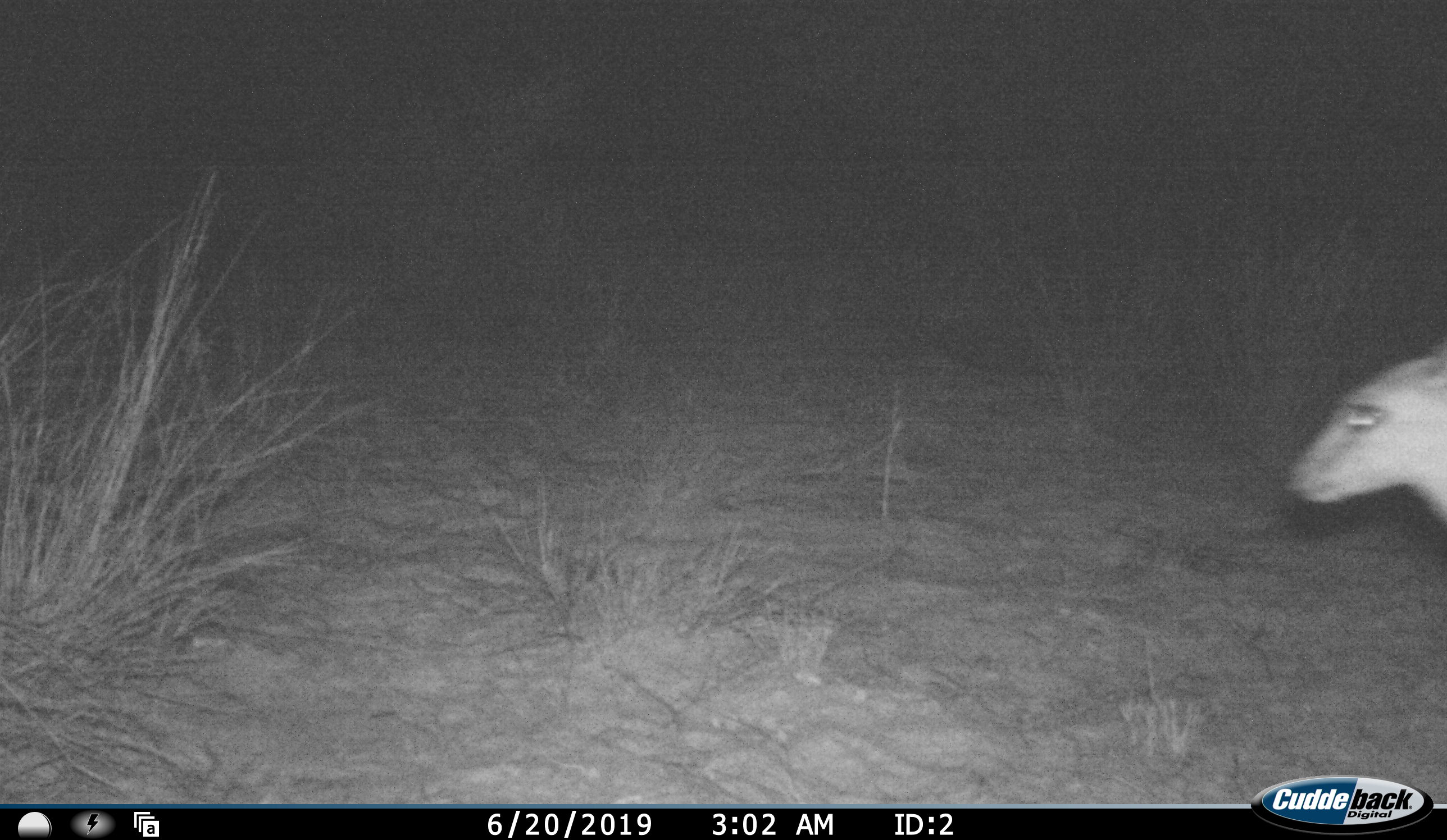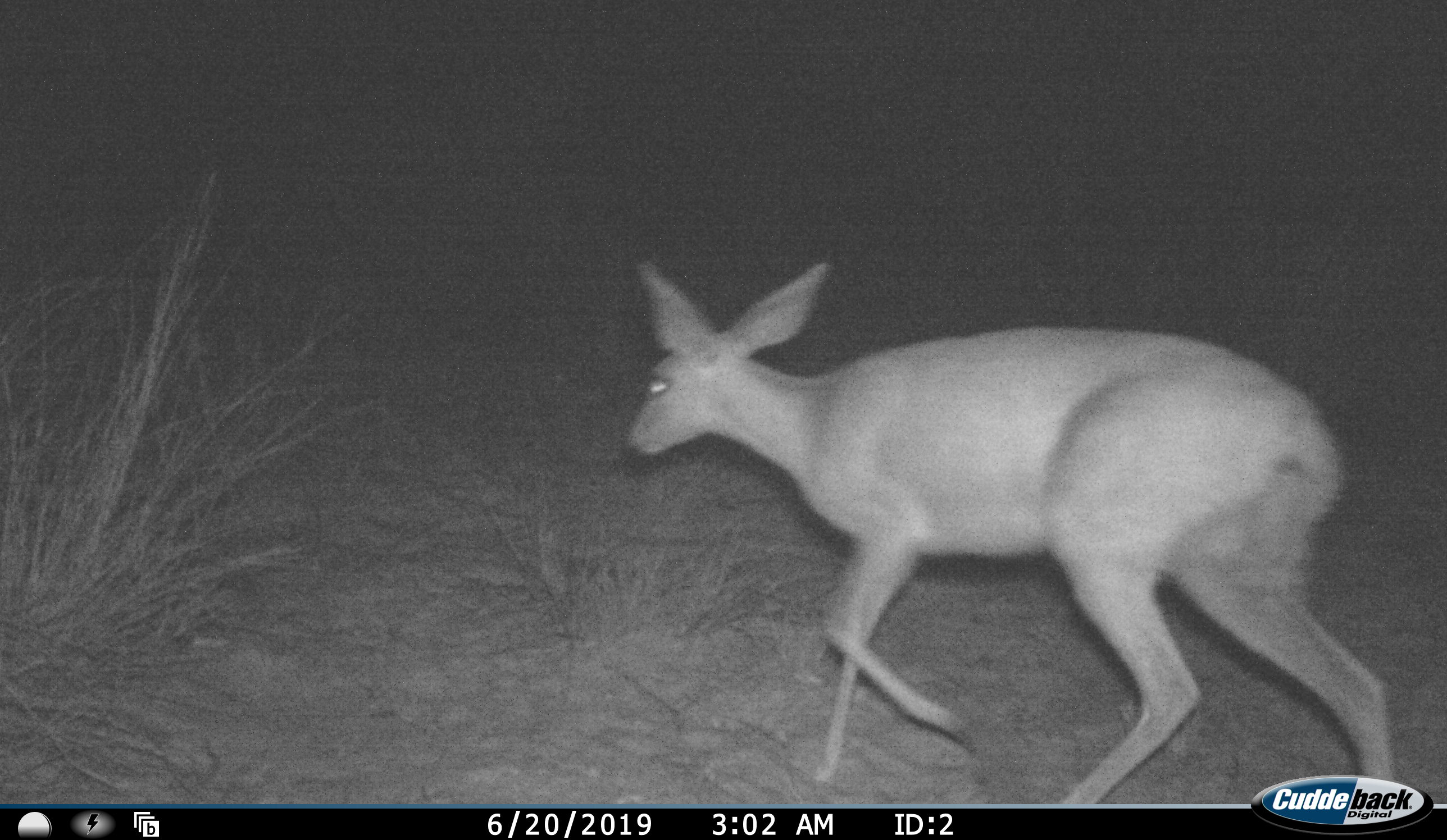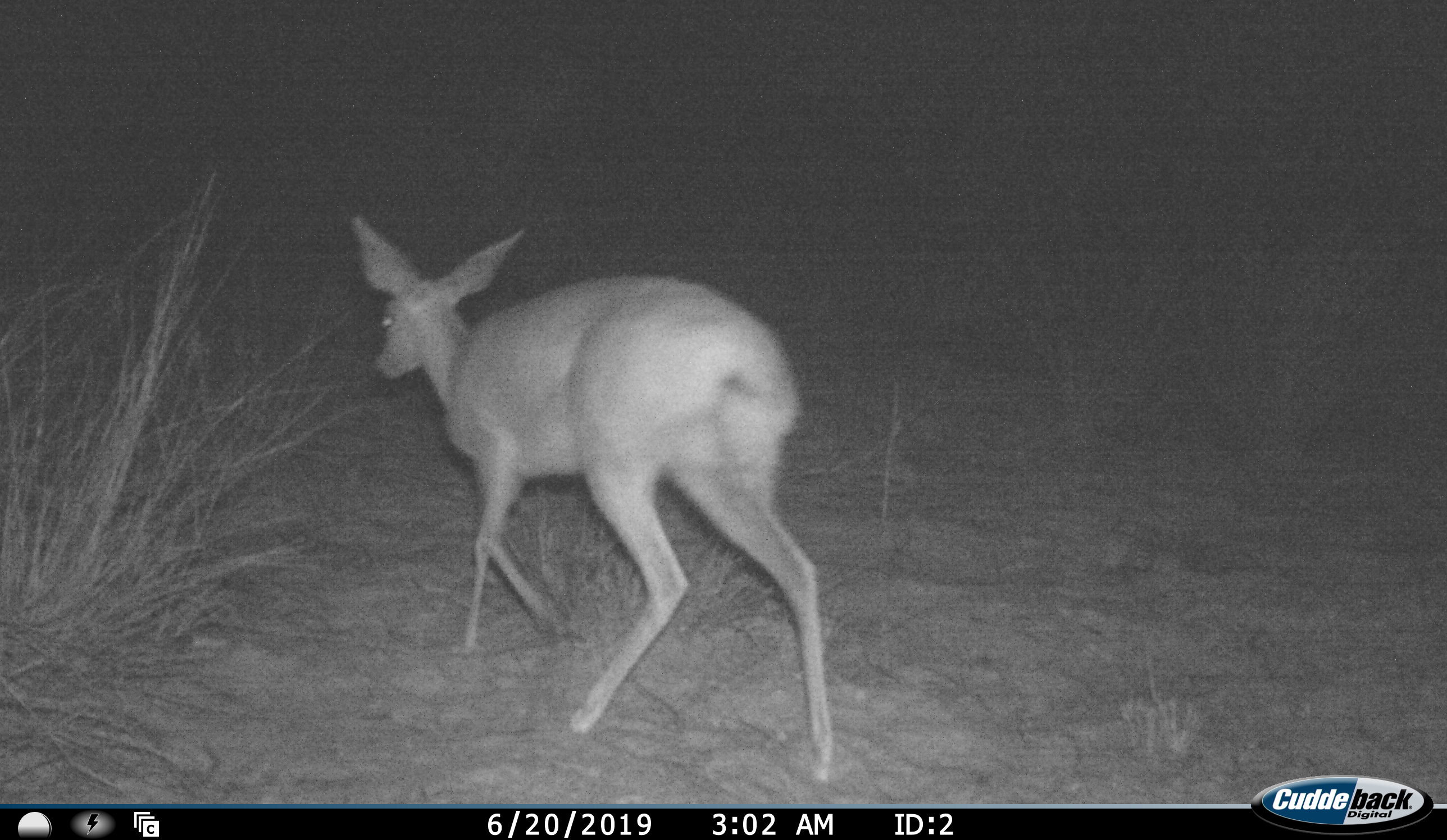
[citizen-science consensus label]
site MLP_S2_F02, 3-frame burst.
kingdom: Animalia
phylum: Chordata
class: Mammalia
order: Artiodactyla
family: Bovidae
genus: Raphicerus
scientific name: Raphicerus campestris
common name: steenbok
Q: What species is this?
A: Steenbok (Raphicerus campestris).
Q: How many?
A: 1.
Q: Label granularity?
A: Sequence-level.